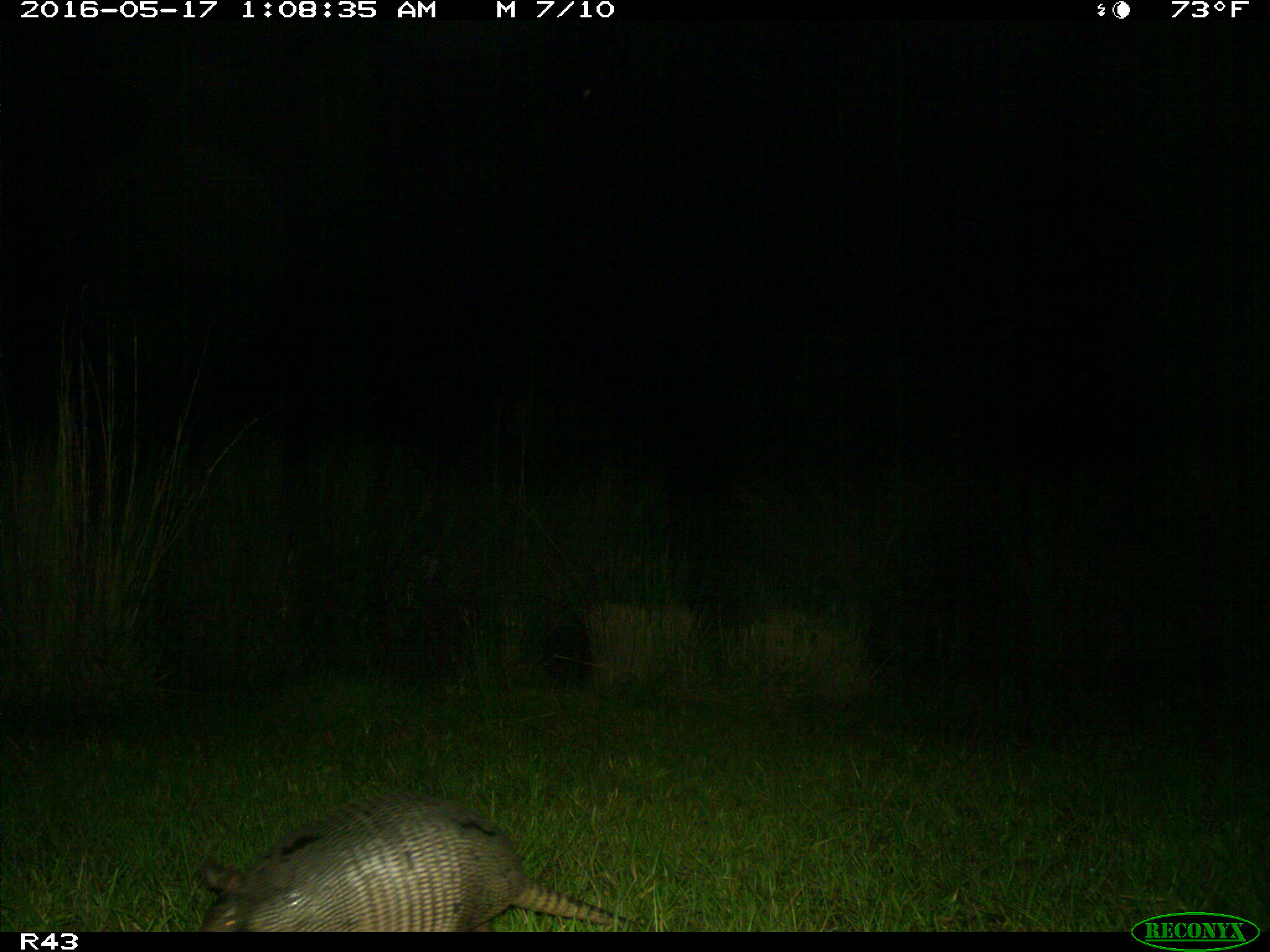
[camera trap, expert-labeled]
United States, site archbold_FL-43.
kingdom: Animalia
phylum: Chordata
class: Mammalia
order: Cingulata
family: Dasypodidae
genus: Dasypus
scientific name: Dasypus novemcinctus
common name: nine-banded armadillo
Dasypus novemcinctus (nine-banded armadillo).